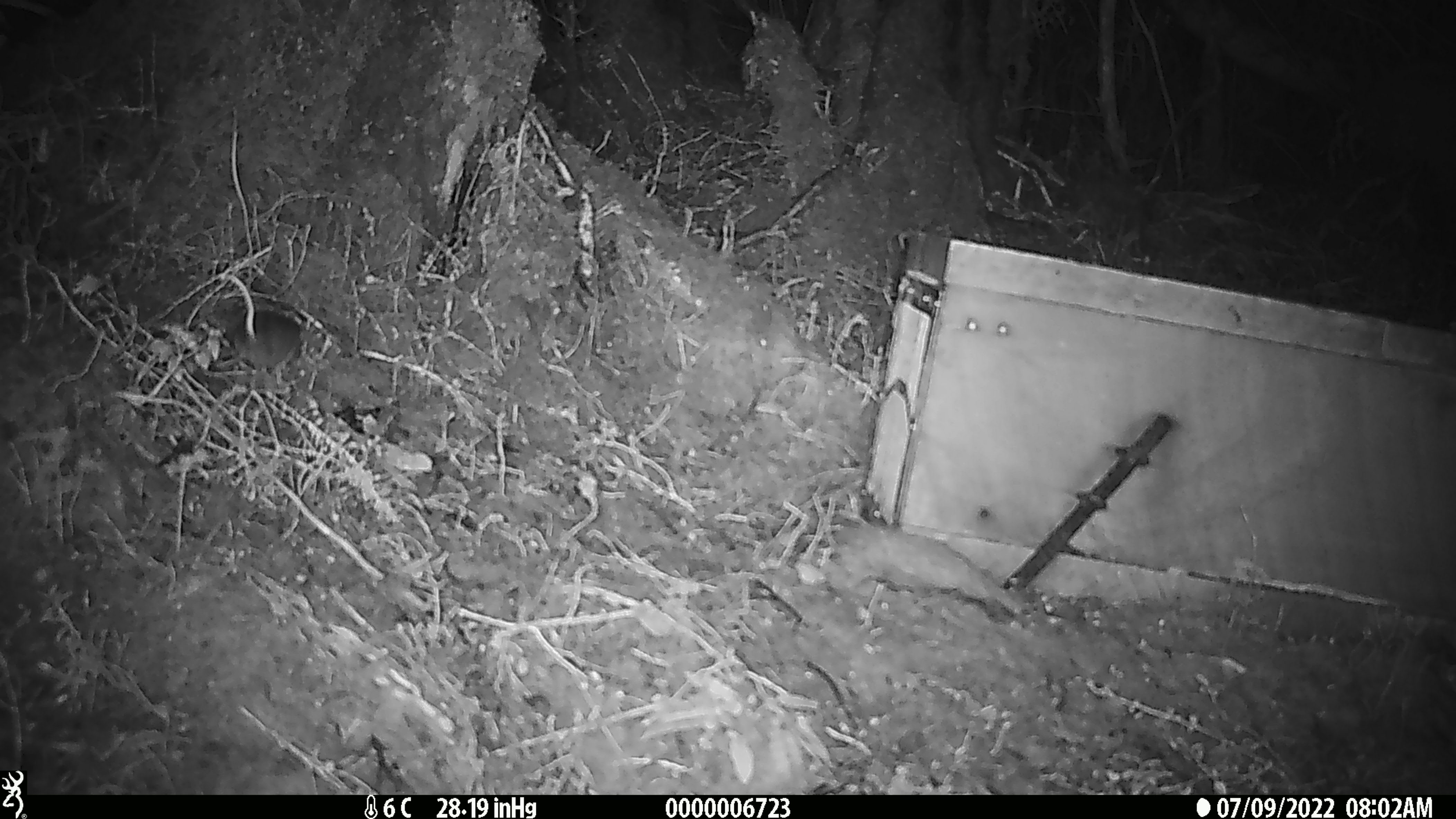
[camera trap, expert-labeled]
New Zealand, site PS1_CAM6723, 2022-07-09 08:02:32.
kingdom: Animalia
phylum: Chordata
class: Mammalia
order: Rodentia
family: Muridae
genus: Mus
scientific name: Mus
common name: mouse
Mouse (Mus).